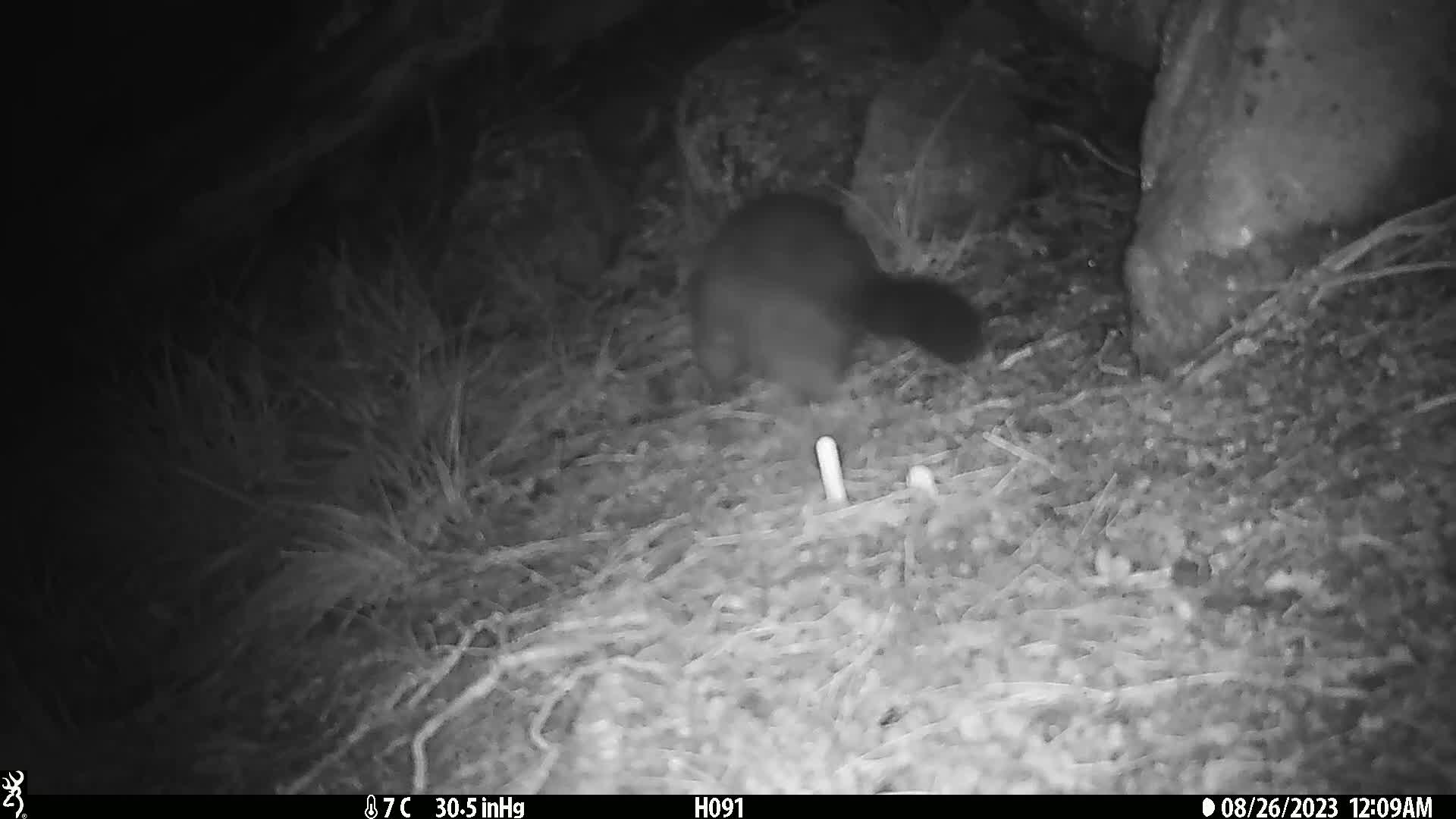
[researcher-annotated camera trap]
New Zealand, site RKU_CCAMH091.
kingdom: Animalia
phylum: Chordata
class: Mammalia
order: Diprotodontia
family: Phalangeridae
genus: Trichosurus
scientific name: Trichosurus vulpecula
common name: common brushtail possum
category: possum